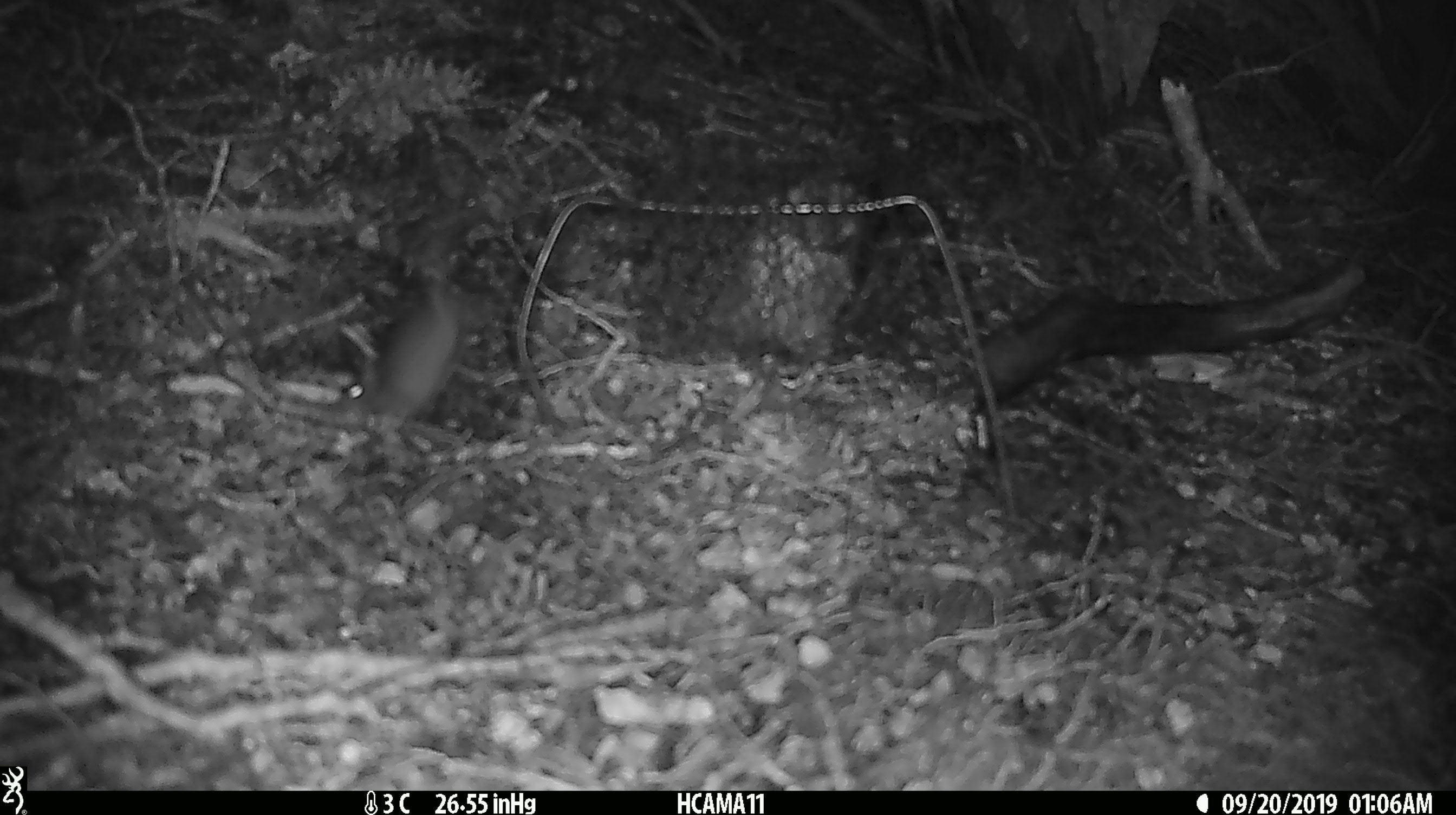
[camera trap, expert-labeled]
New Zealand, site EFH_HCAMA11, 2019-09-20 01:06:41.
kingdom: Animalia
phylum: Chordata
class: Mammalia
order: Rodentia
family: Muridae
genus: Mus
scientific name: Mus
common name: mouse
Mouse (Mus).